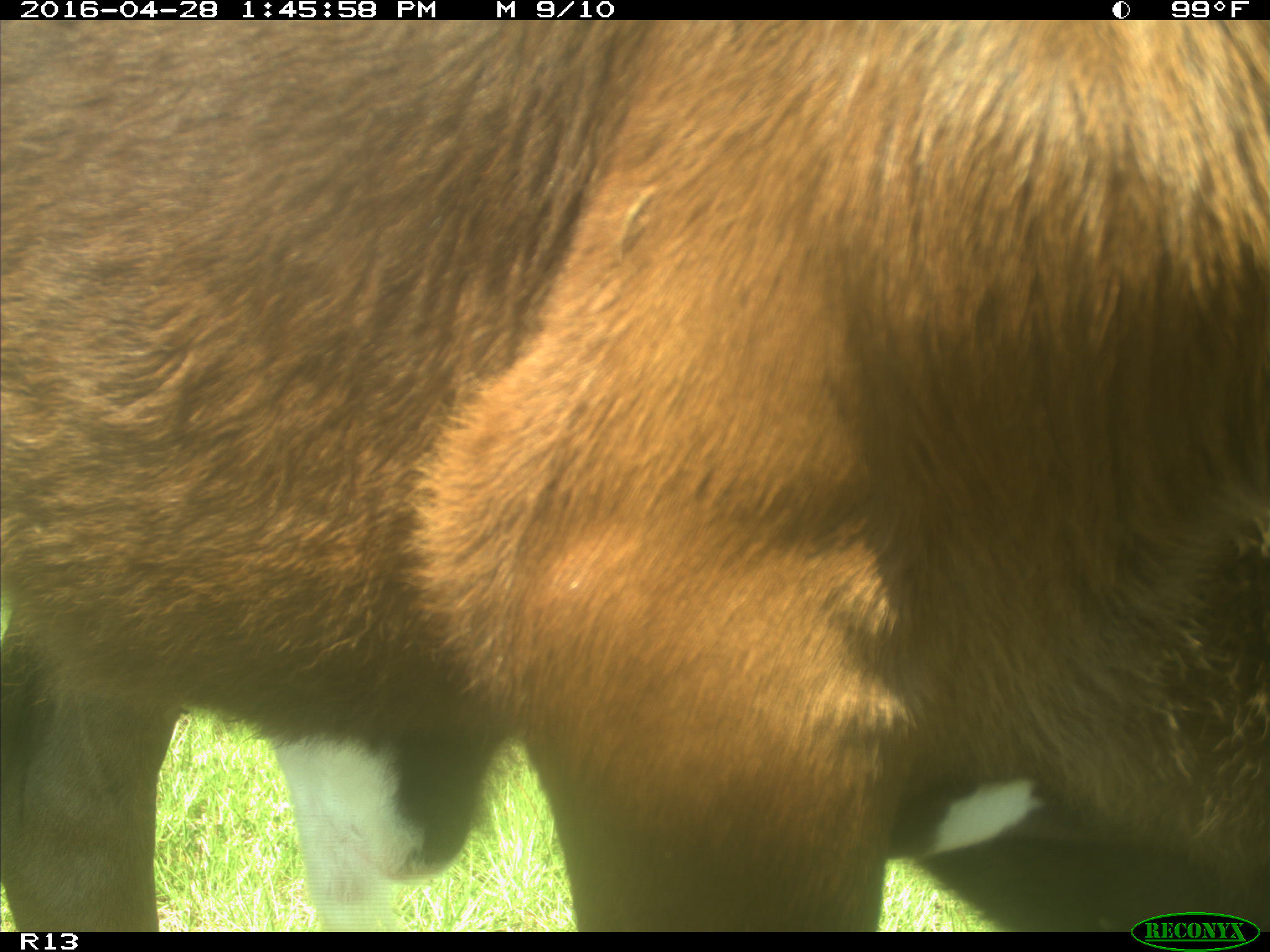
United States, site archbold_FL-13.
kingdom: Animalia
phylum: Chordata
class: Mammalia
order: Artiodactyla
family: Bovidae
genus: Bos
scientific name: Bos taurus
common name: domestic cow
Bos taurus (domestic cow).